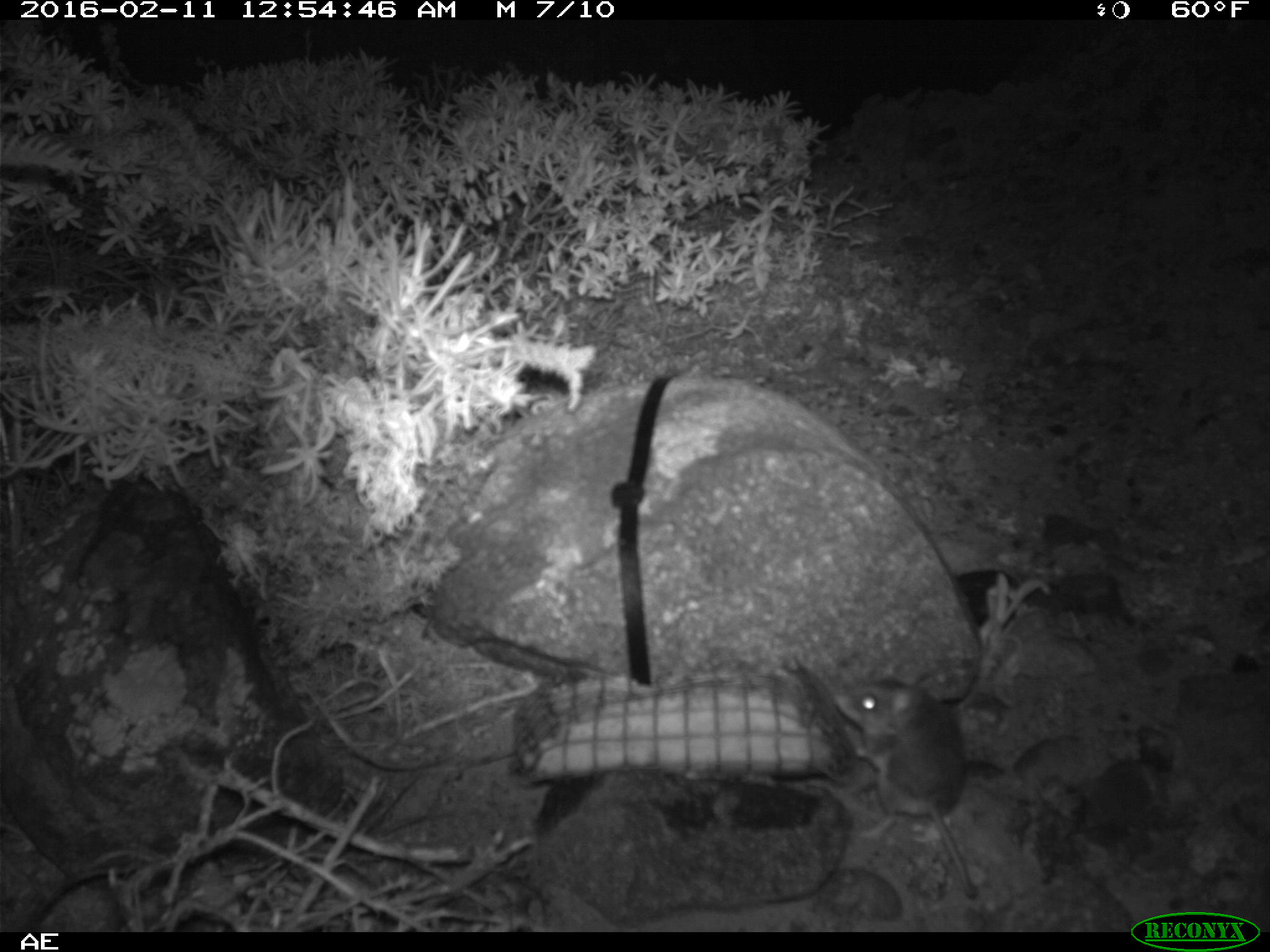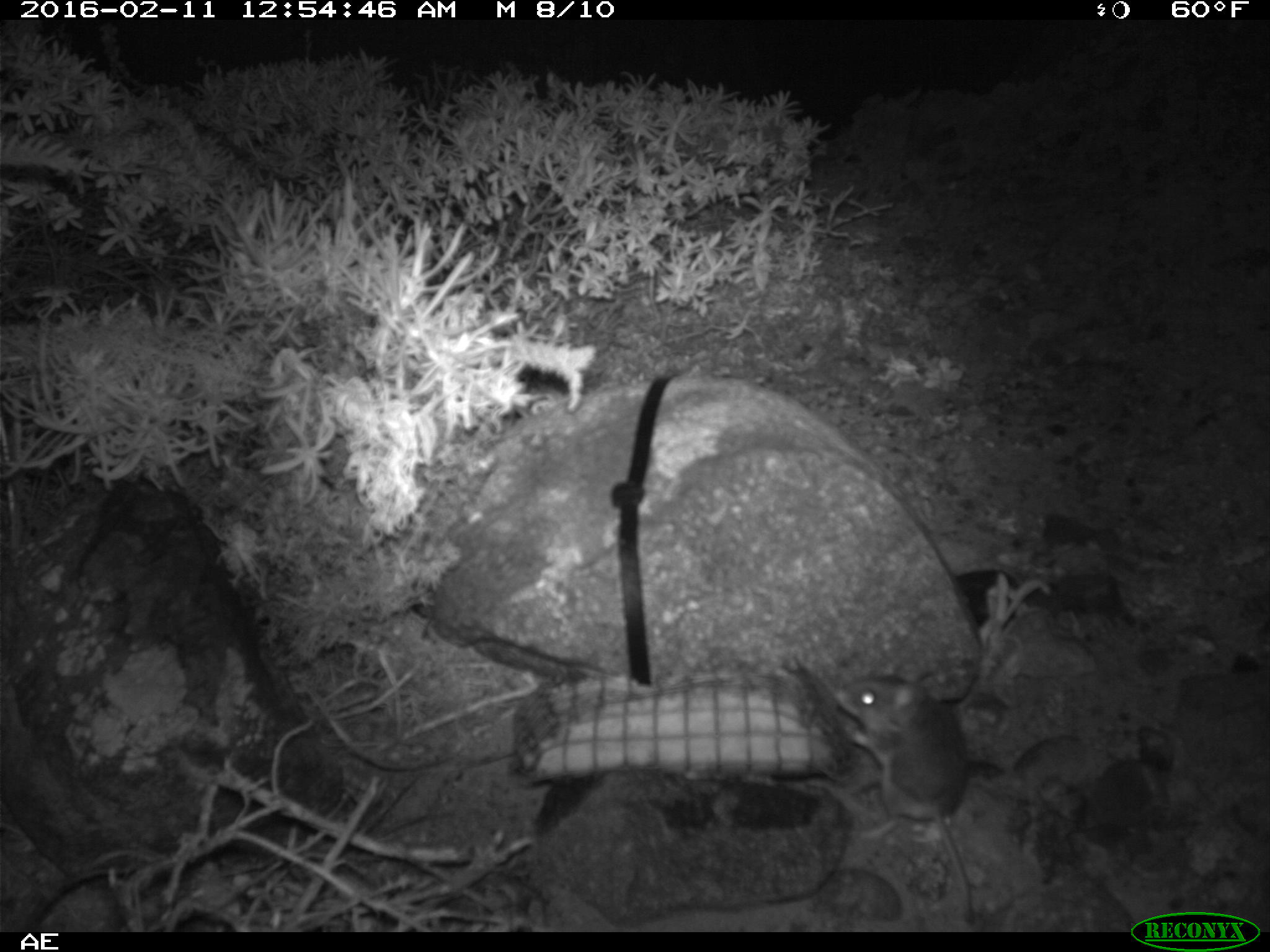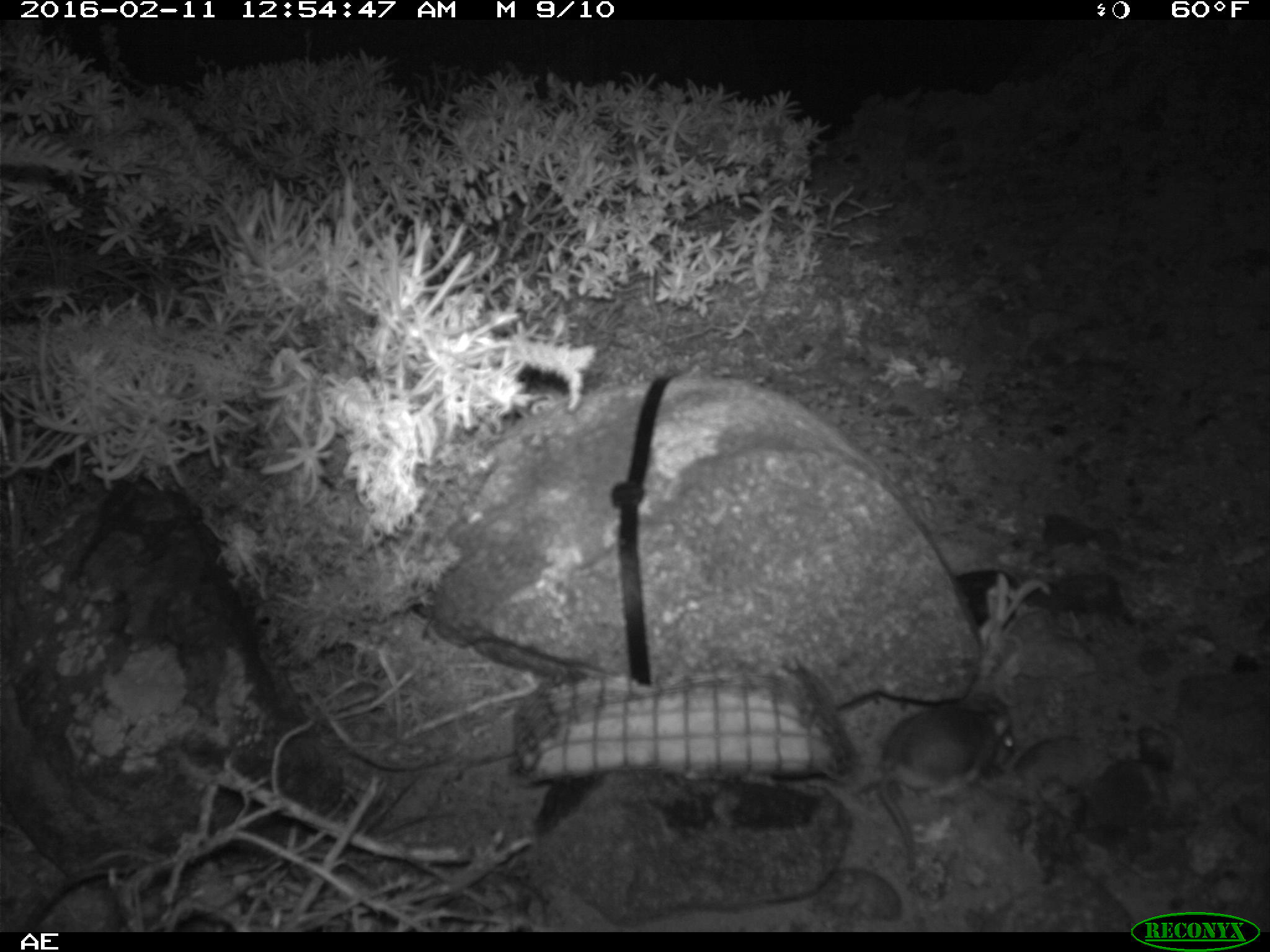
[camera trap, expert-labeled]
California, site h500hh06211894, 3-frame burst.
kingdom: Animalia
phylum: Chordata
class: Mammalia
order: Rodentia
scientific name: Rodentia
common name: rodent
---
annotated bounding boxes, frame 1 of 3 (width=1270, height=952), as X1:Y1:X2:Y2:
rodent: 829:671:977:895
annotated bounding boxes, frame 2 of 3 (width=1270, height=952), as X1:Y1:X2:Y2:
rodent: 832:663:977:922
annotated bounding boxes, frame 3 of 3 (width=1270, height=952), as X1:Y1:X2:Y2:
rodent: 874:702:1014:871